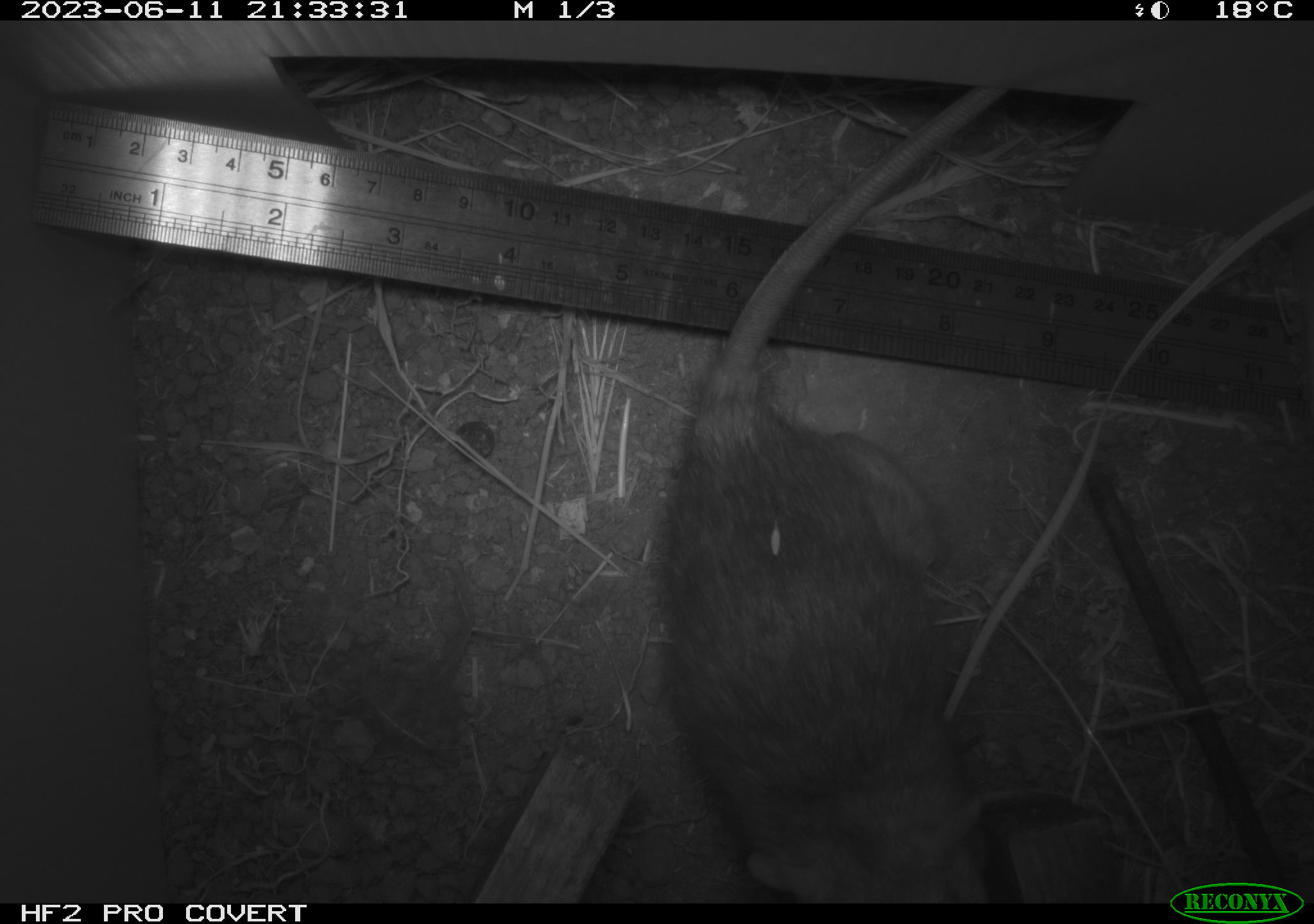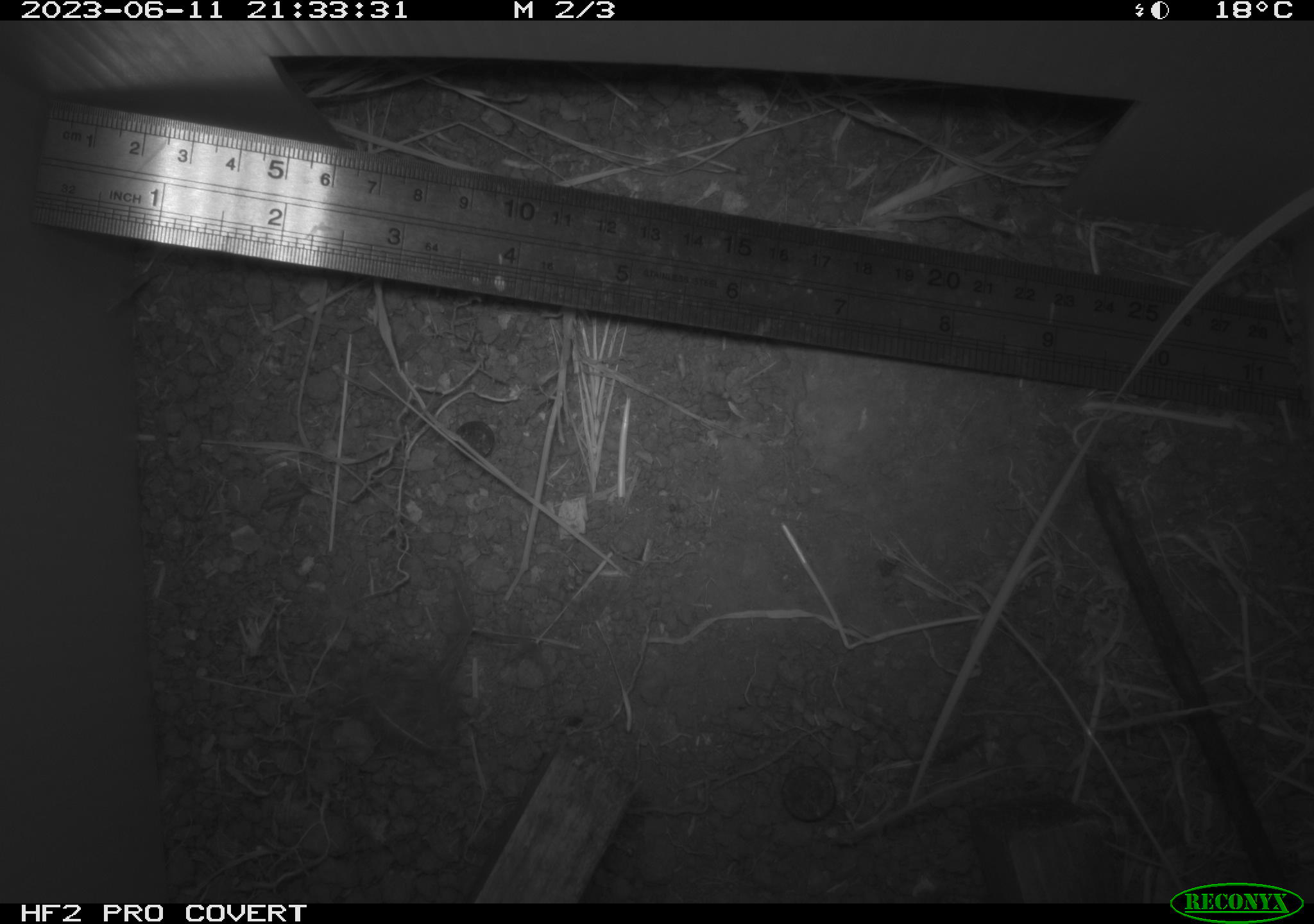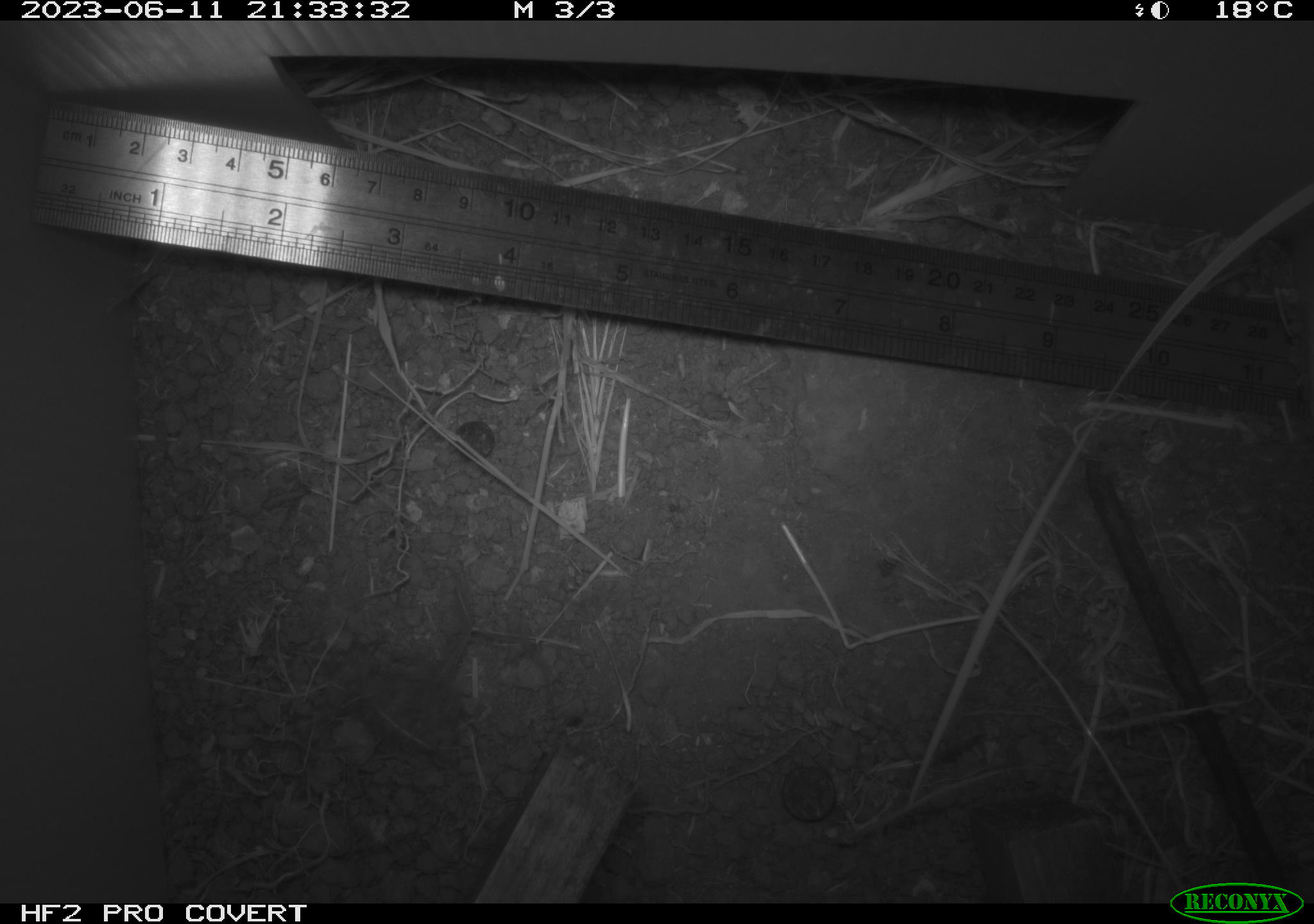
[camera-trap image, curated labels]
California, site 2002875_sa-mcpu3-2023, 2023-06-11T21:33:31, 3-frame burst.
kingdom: Animalia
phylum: Chordata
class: Mammalia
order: Rodentia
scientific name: Rodentia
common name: mouse species